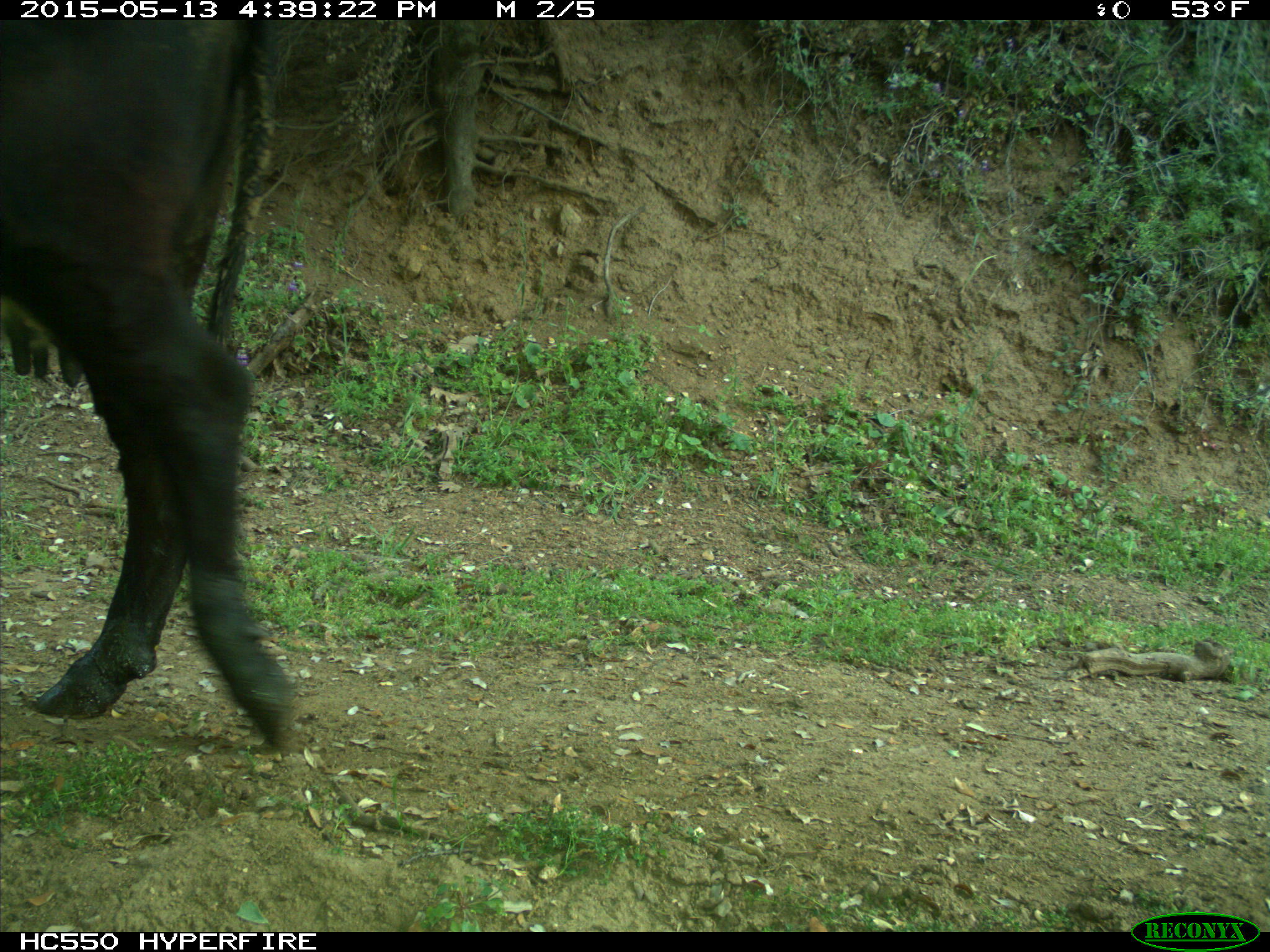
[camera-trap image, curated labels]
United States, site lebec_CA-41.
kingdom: Animalia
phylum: Chordata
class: Mammalia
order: Artiodactyla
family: Bovidae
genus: Bos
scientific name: Bos taurus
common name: domestic cow